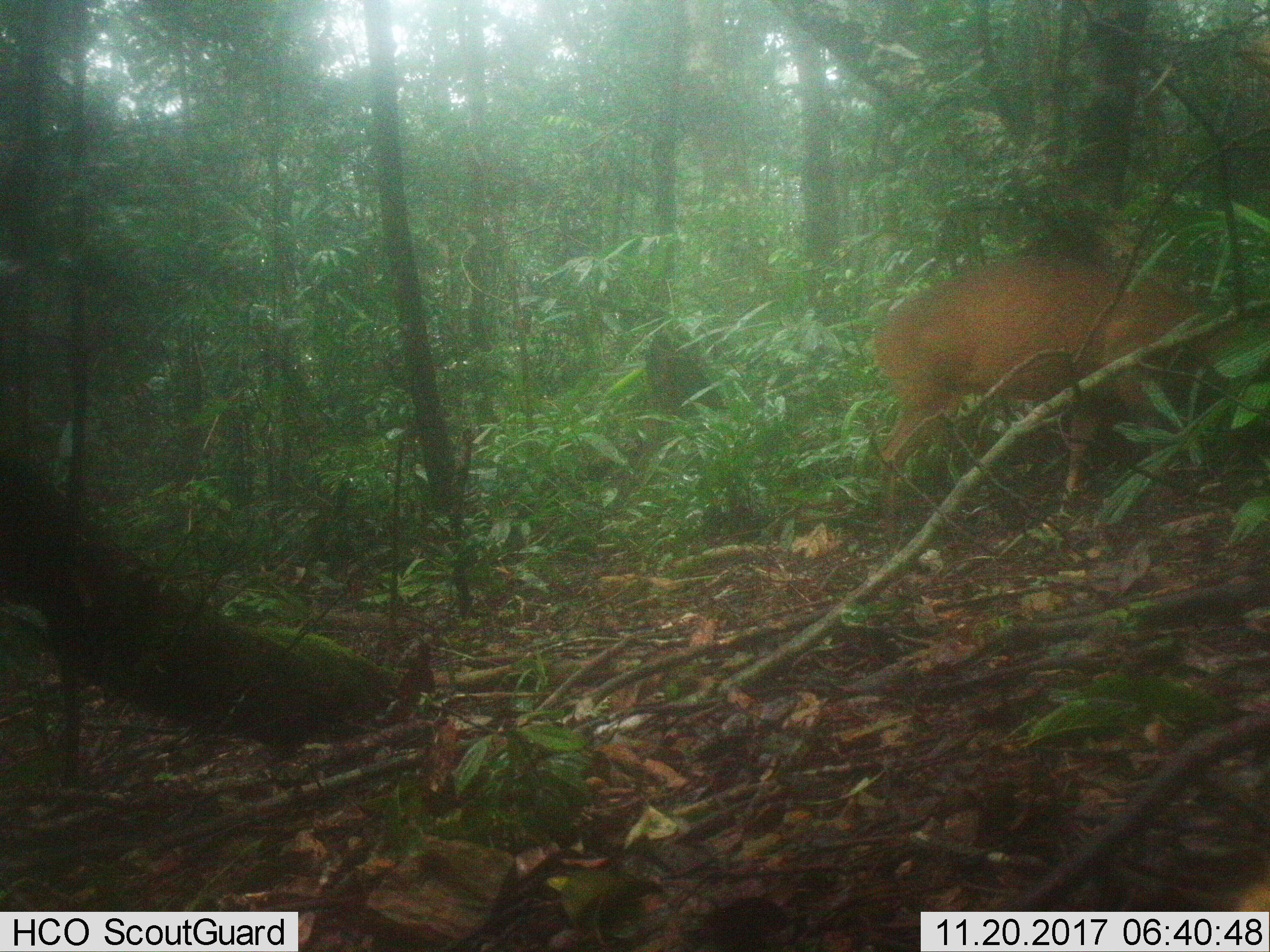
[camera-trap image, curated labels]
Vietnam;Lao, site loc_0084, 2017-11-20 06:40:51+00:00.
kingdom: Animalia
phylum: Chordata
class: Mammalia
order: Artiodactyla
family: Cervidae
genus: Muntiacus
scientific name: Muntiacus vuquangensis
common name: large-antlered muntjac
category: large antlered muntjac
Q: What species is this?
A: Large antlered muntjac (large-antlered muntjac) (Muntiacus vuquangensis).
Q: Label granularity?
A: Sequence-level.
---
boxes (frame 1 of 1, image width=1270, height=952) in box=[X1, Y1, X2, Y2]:
large antlered muntjac: box=[883, 252, 1243, 532]